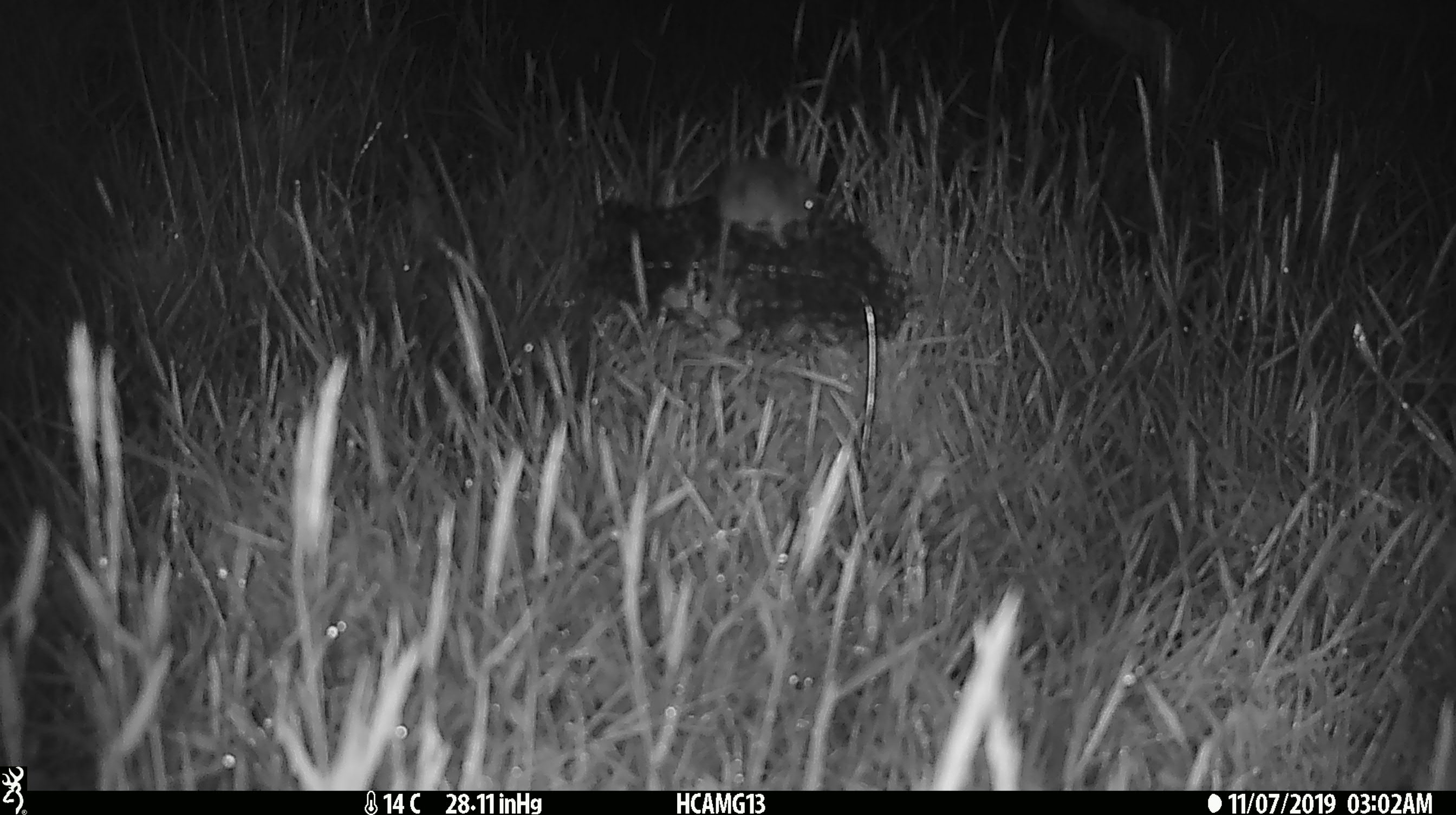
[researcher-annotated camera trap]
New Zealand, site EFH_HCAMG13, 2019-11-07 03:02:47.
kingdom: Animalia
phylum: Chordata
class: Mammalia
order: Rodentia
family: Muridae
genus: Mus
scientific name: Mus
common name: mouse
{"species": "mouse (Mus)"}